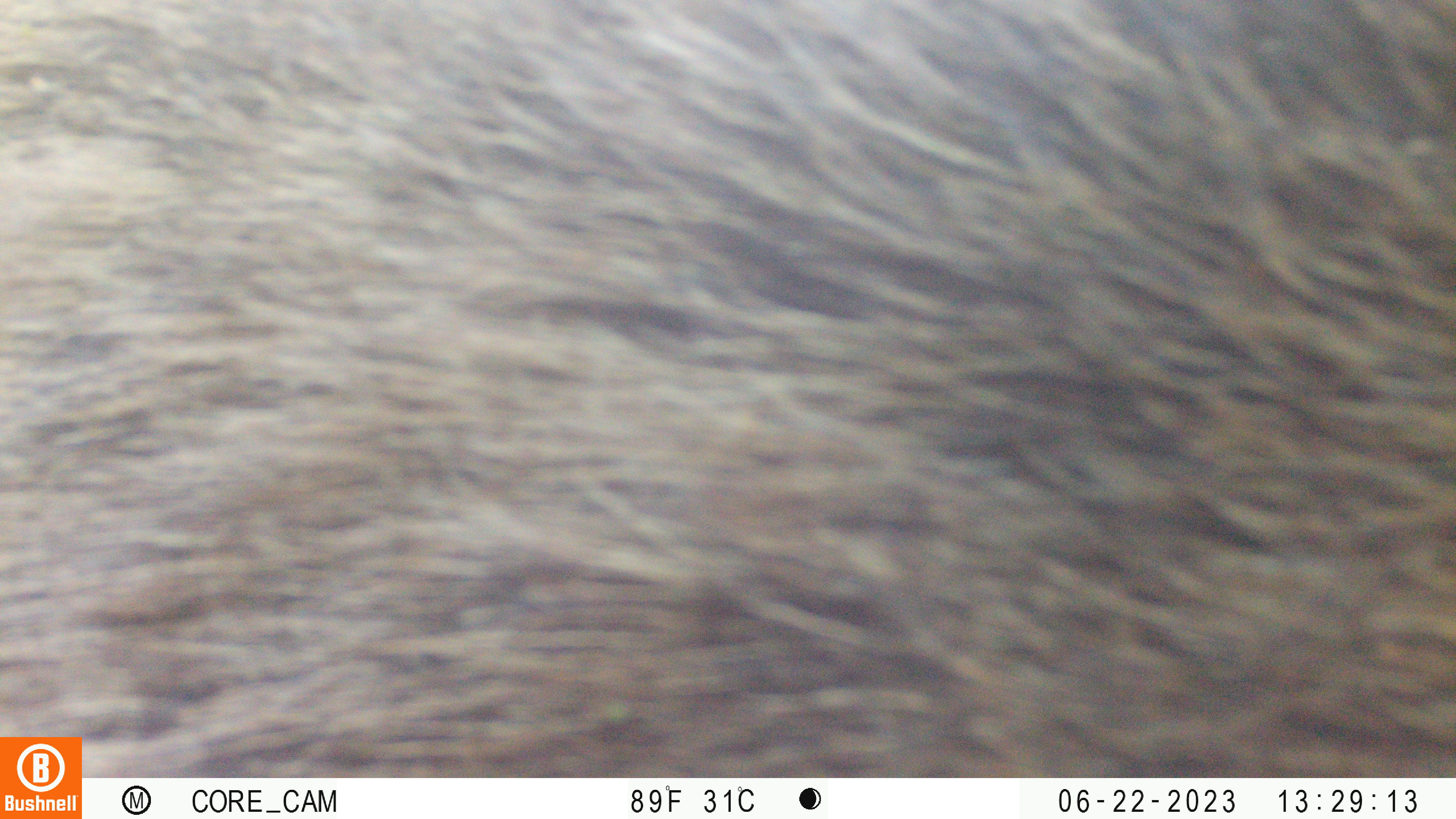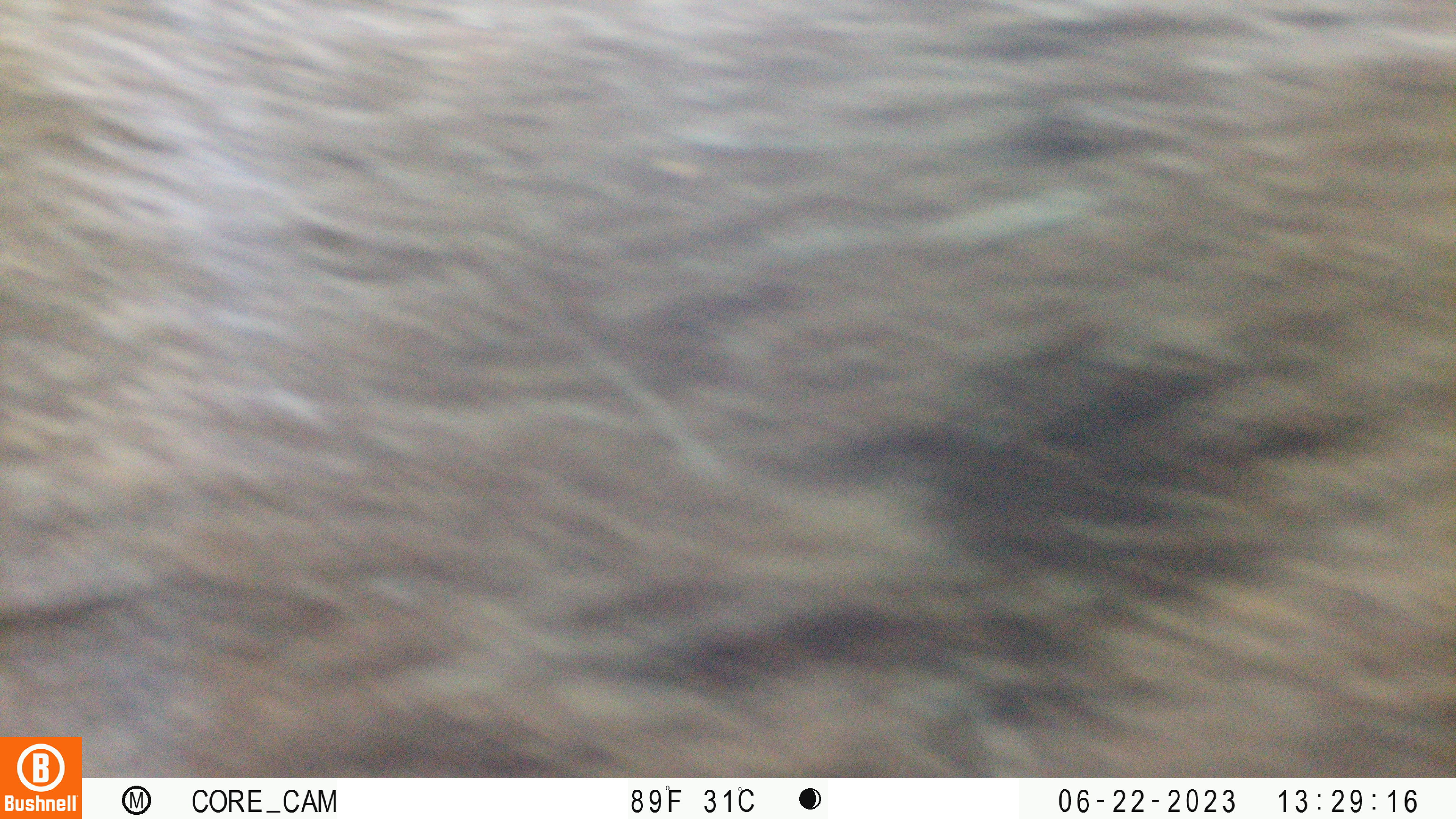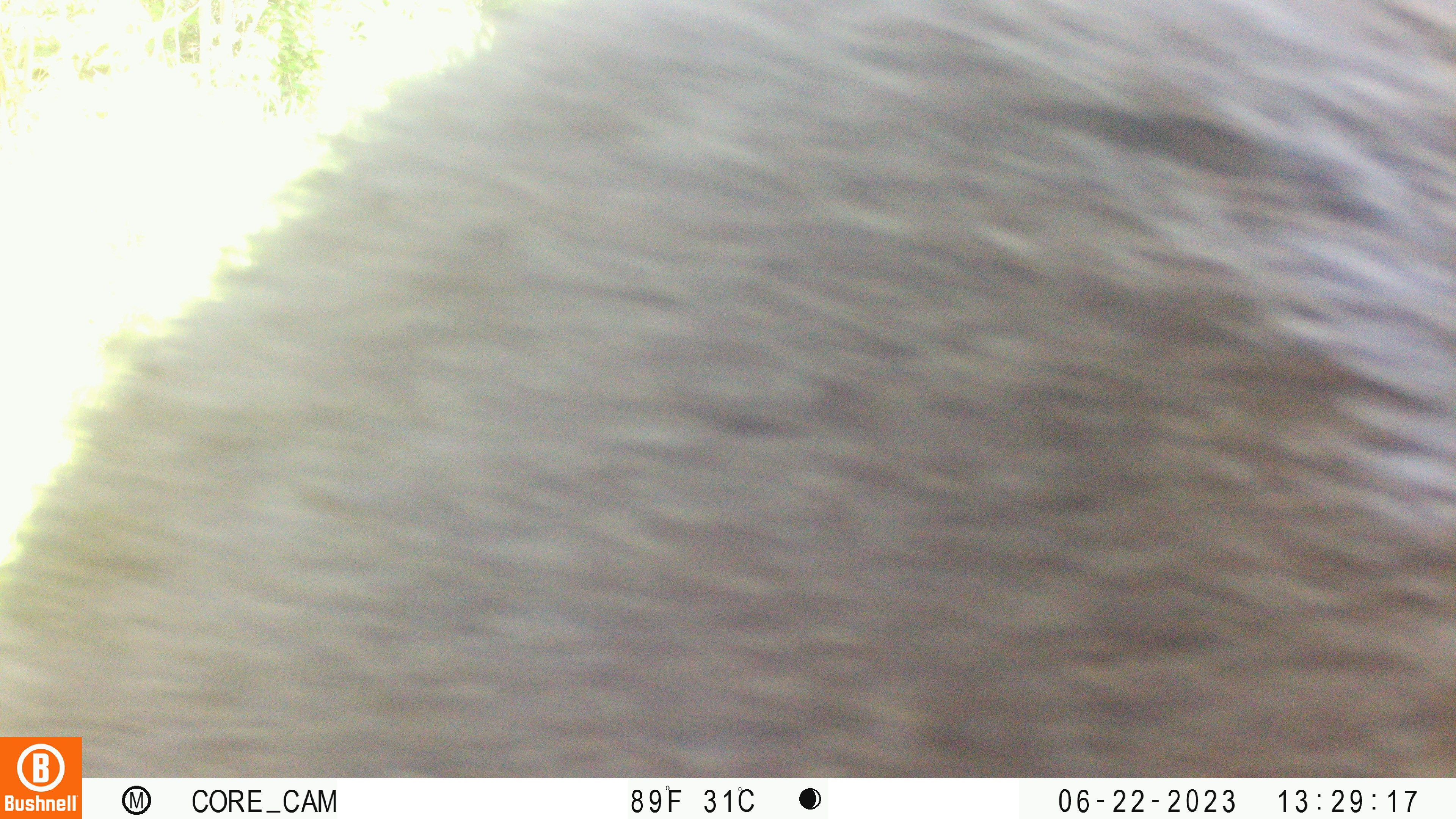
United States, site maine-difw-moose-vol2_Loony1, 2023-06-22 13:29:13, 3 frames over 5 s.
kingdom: Animalia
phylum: Chordata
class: Mammalia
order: Artiodactyla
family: Cervidae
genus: Alces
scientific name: Alces alces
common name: moose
Moose (Alces alces).